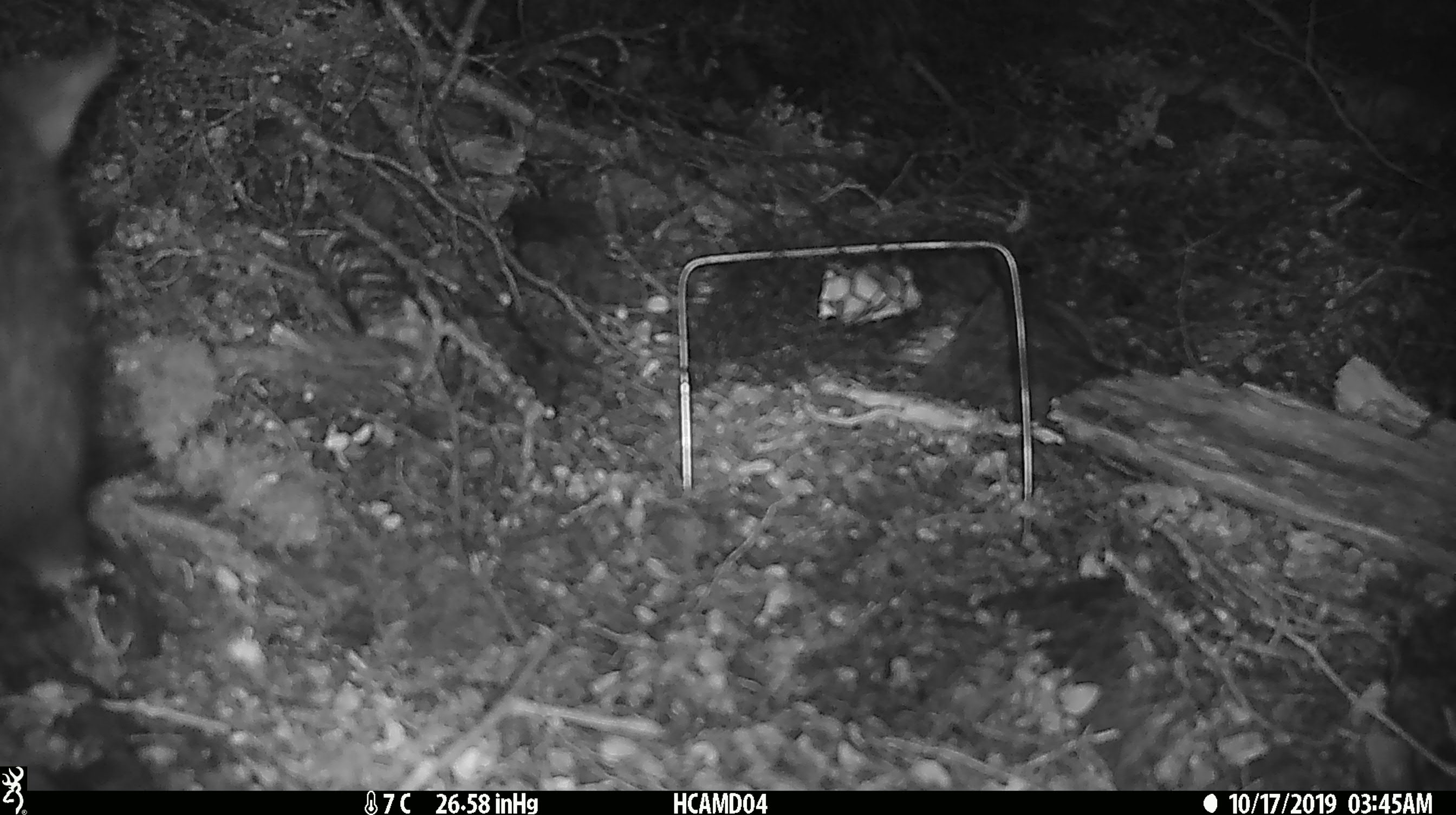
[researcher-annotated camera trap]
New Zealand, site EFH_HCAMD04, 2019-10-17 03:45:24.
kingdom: Animalia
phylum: Chordata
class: Mammalia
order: Diprotodontia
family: Phalangeridae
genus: Trichosurus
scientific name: Trichosurus vulpecula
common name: common brushtail possum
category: possum